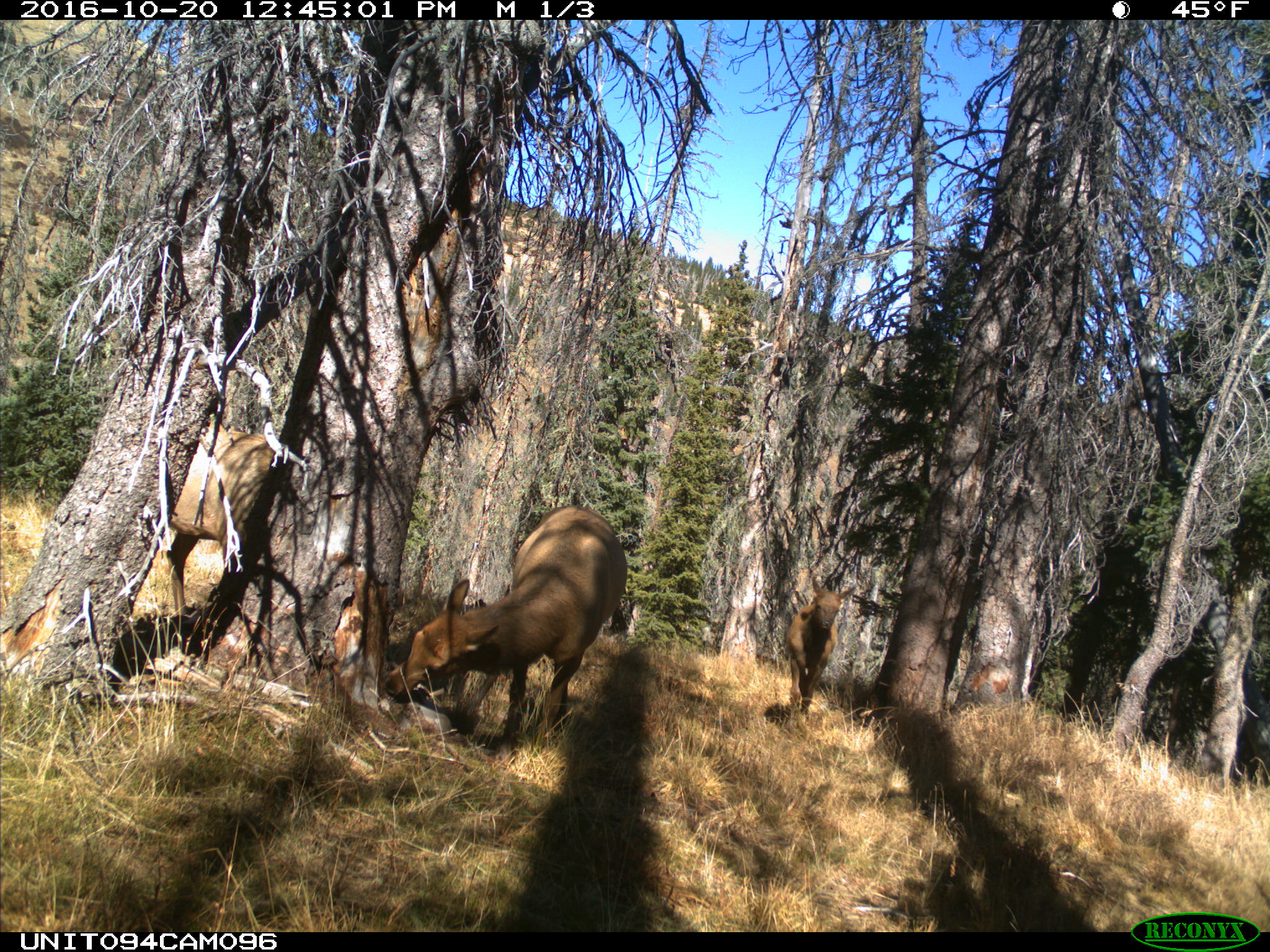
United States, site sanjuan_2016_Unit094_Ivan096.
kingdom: Animalia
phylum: Chordata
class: Mammalia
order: Artiodactyla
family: Cervidae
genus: Cervus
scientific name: Cervus elaphus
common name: red deer